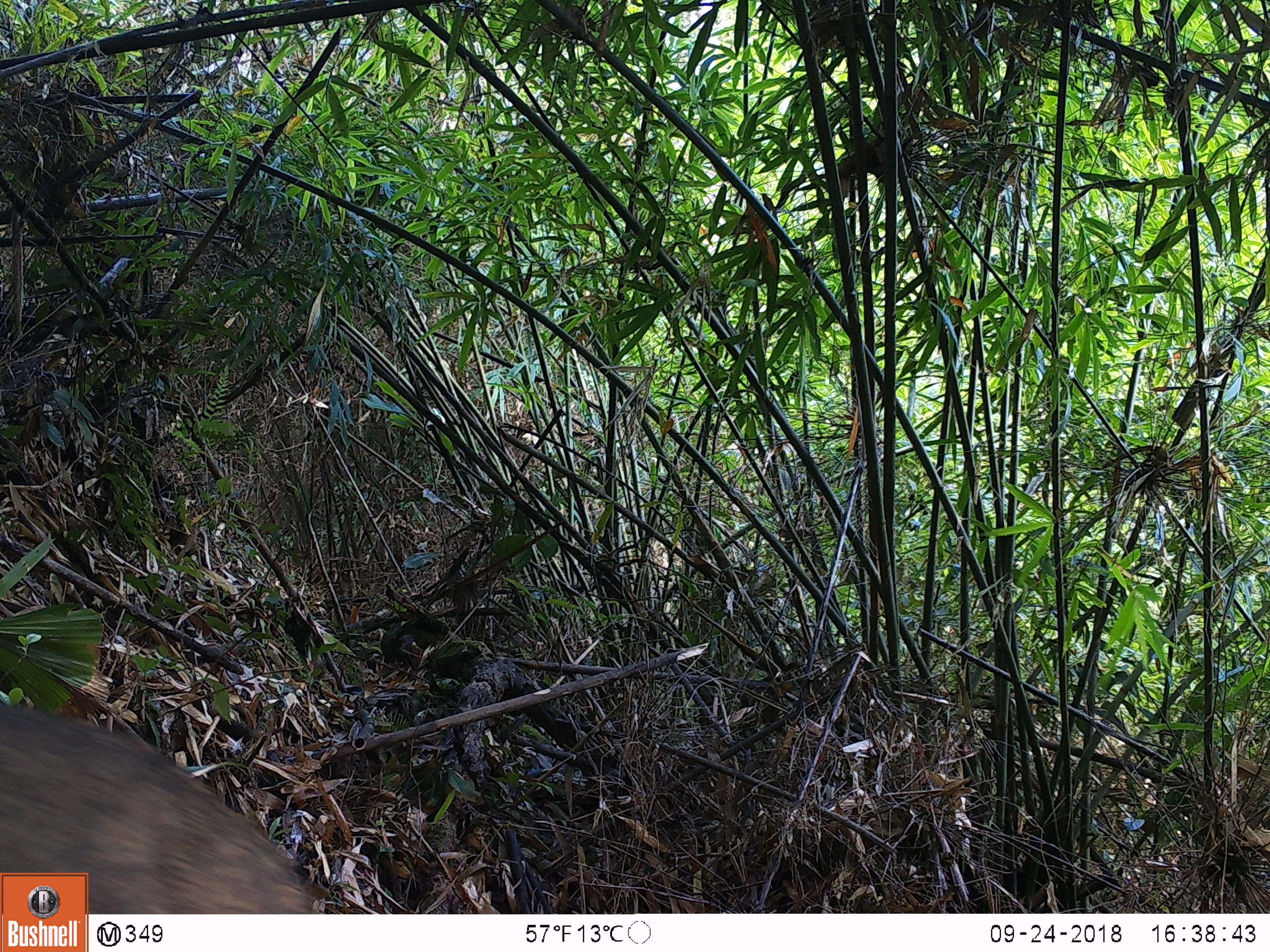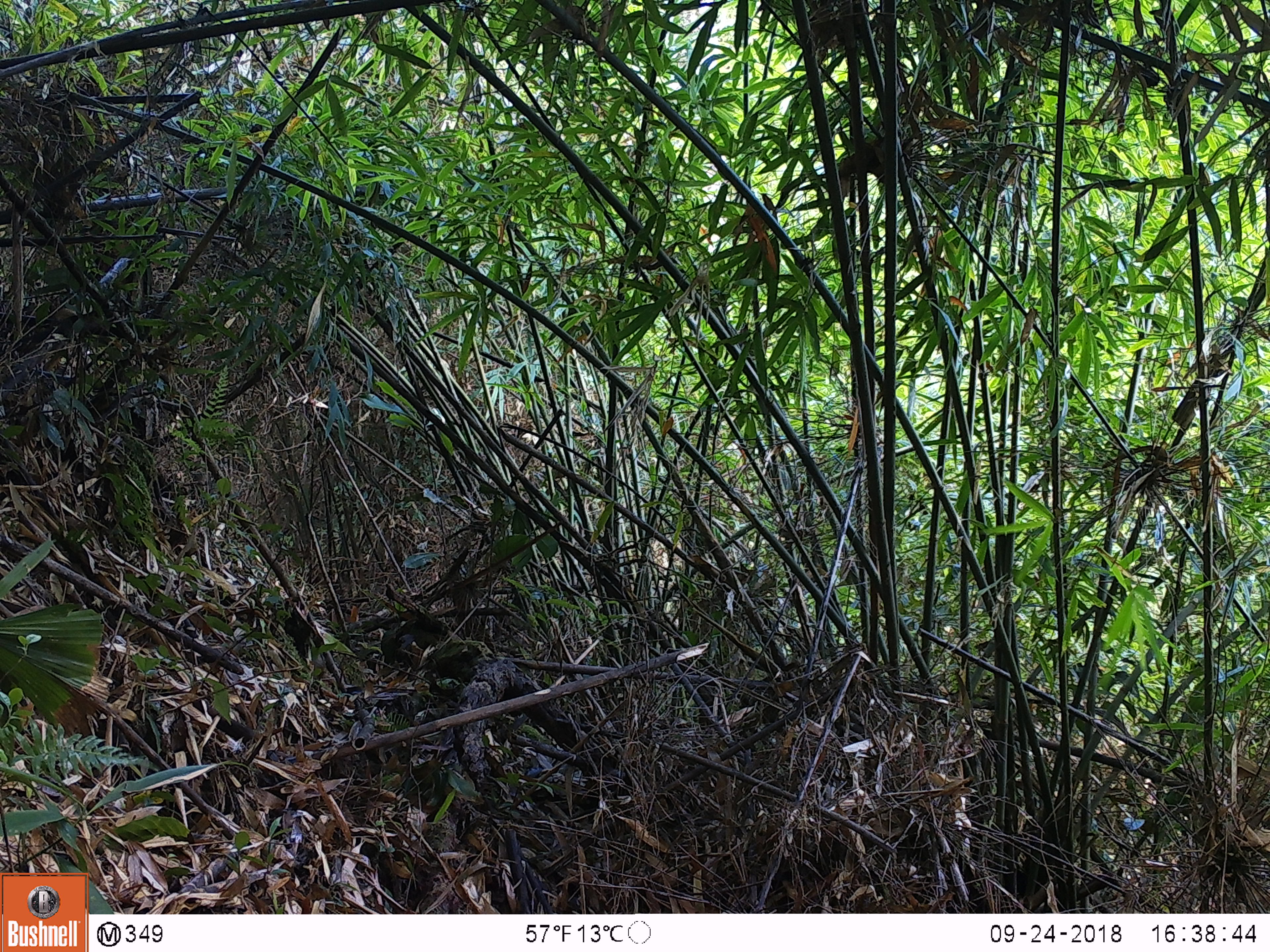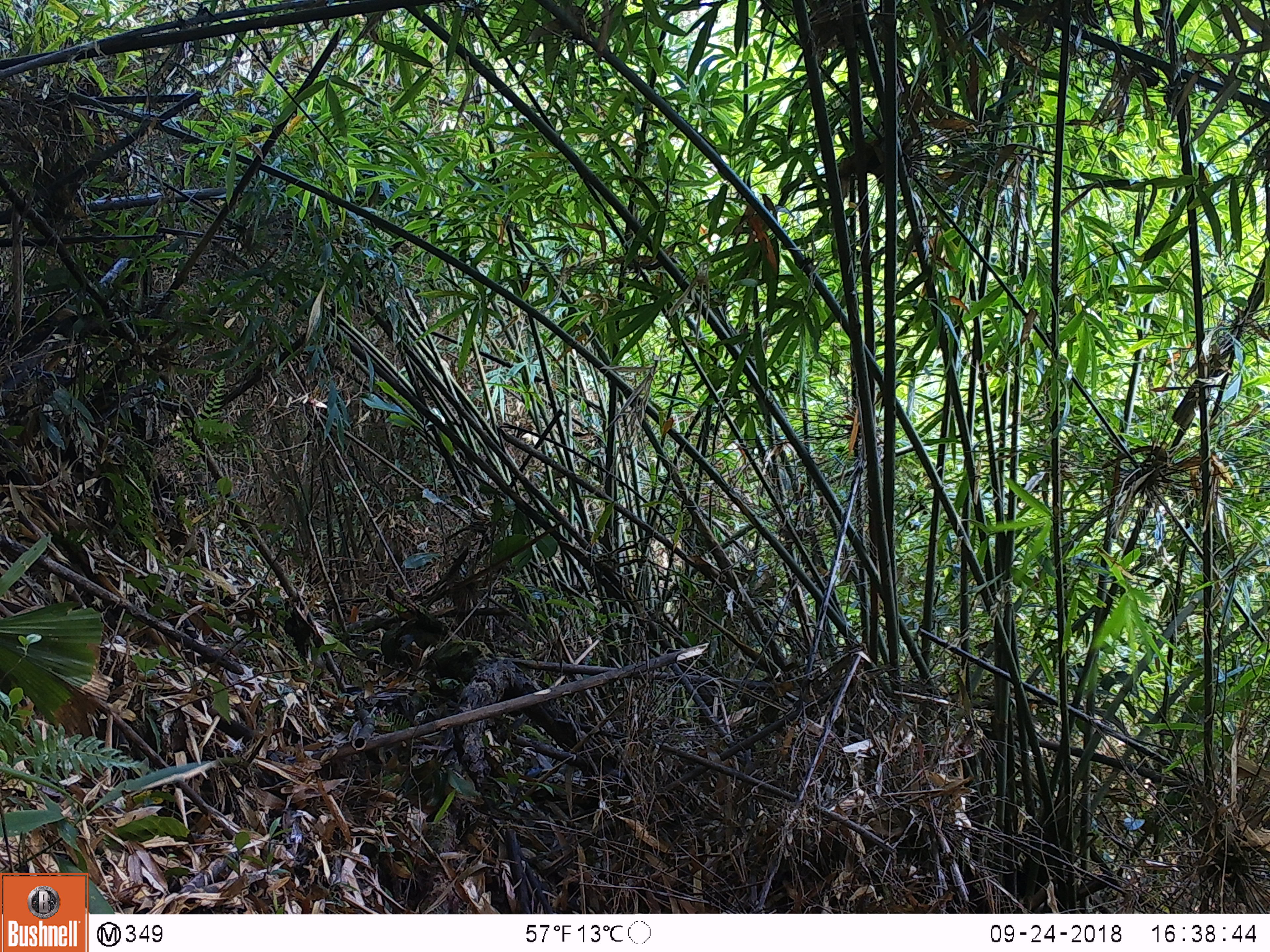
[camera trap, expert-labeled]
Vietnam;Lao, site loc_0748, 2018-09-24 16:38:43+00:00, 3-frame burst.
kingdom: Animalia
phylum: Chordata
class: Mammalia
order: Artiodactyla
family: Suidae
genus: Sus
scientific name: Sus scrofa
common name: eurasian wild pig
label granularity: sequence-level